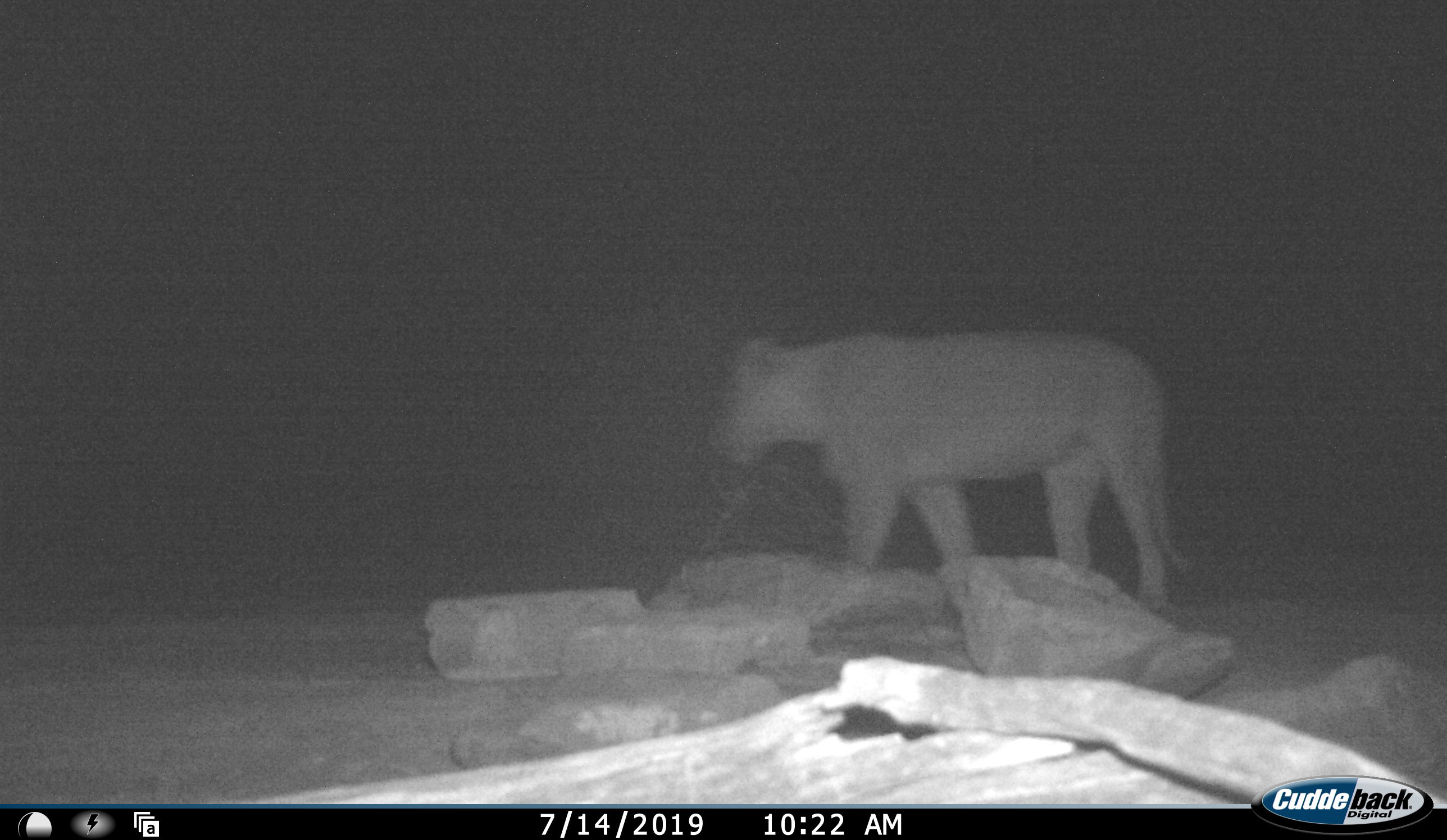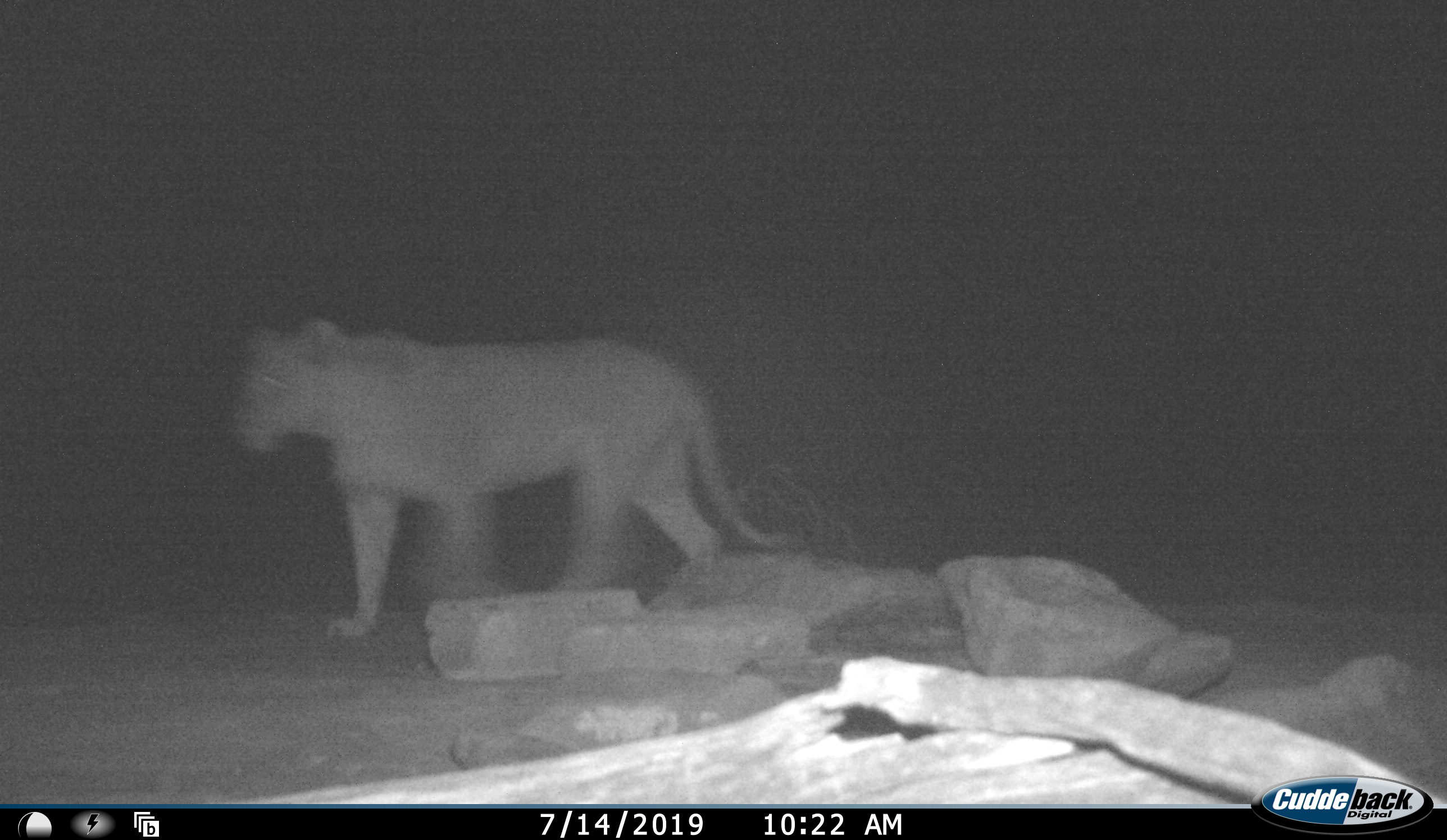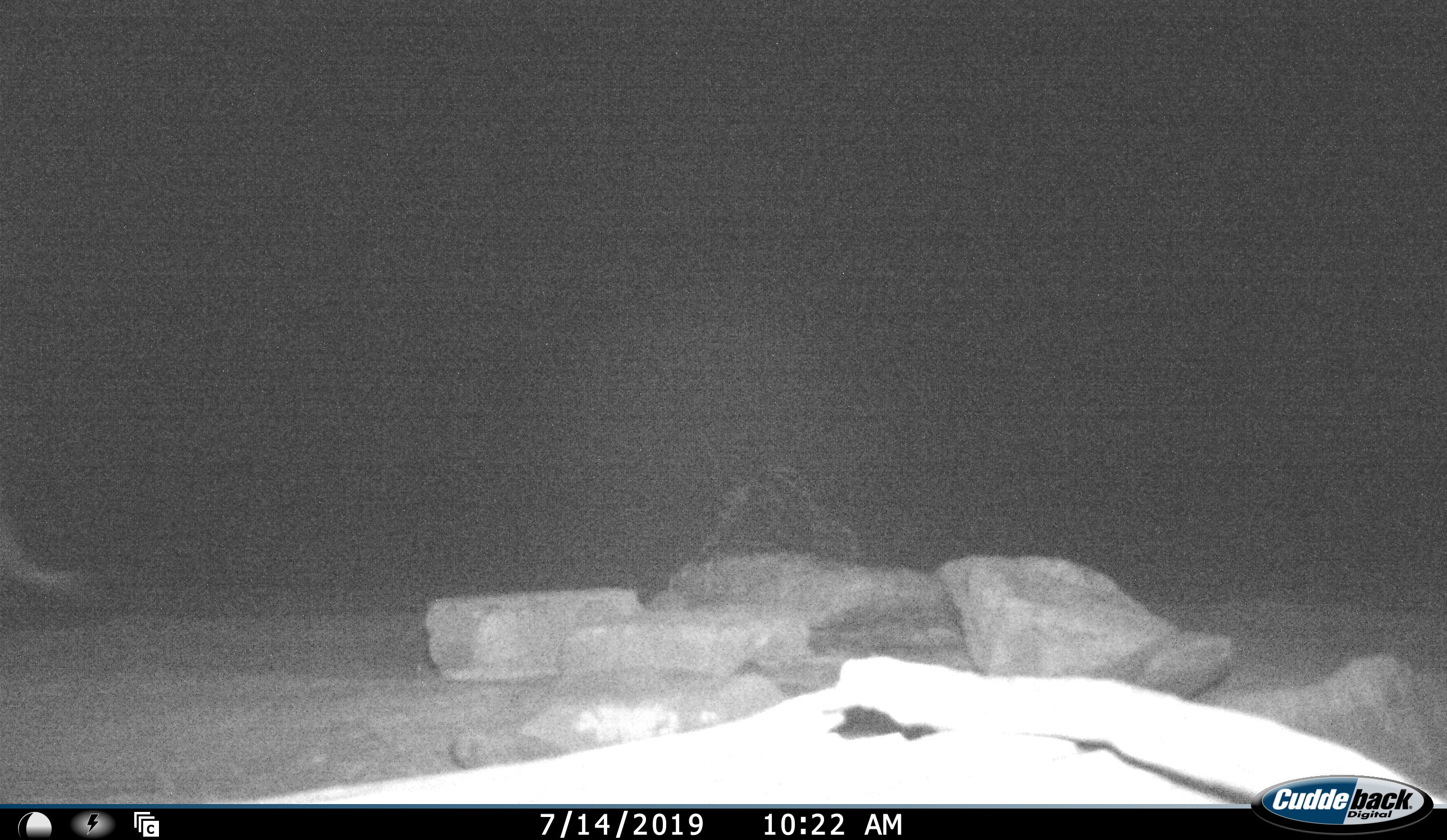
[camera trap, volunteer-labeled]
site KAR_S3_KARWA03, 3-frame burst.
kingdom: Animalia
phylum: Chordata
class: Mammalia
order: Carnivora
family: Felidae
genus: Panthera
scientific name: Panthera leo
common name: lion female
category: lionfemale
Lionfemale (lion female) (Panthera leo), count 1. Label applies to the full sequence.